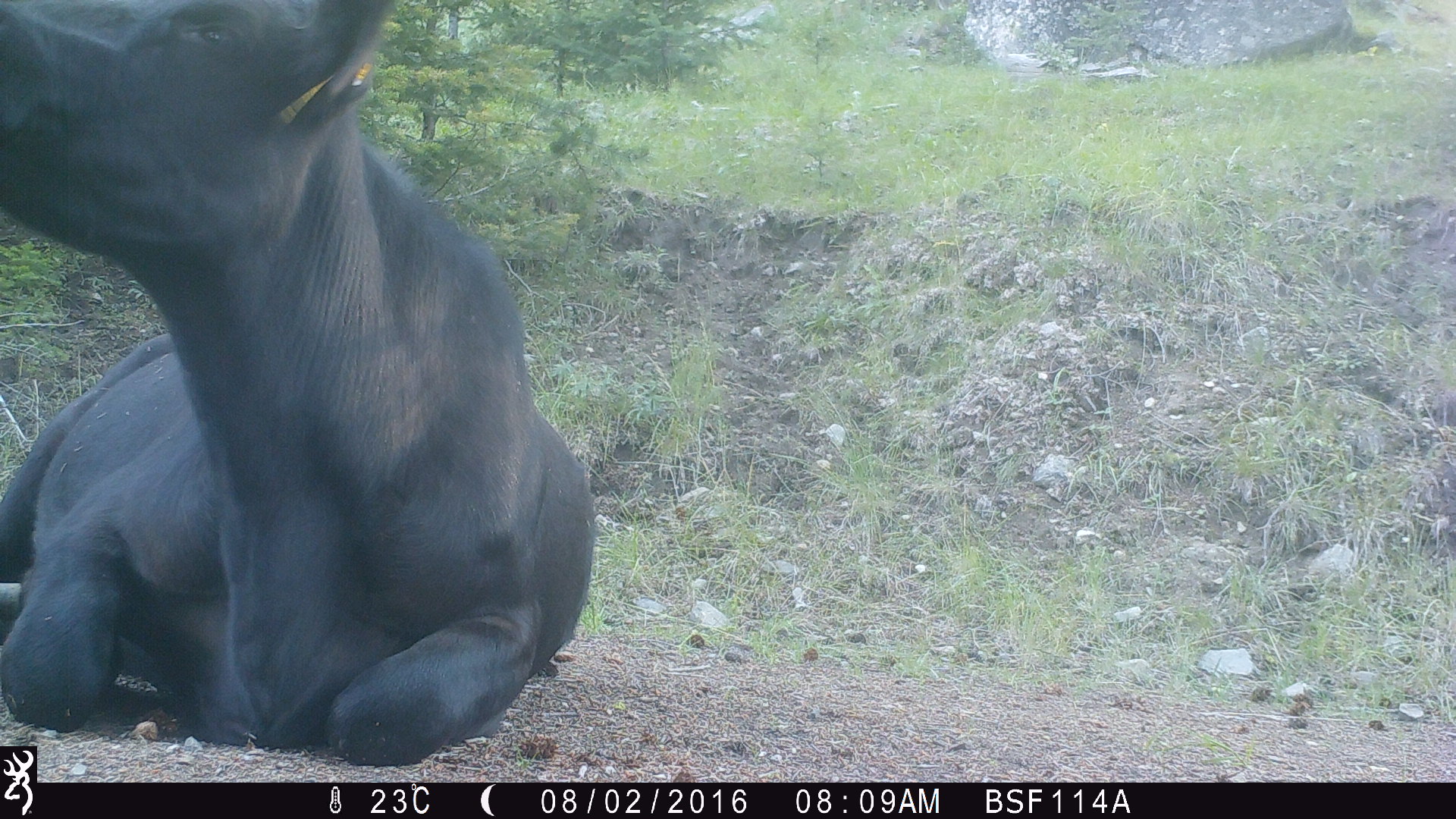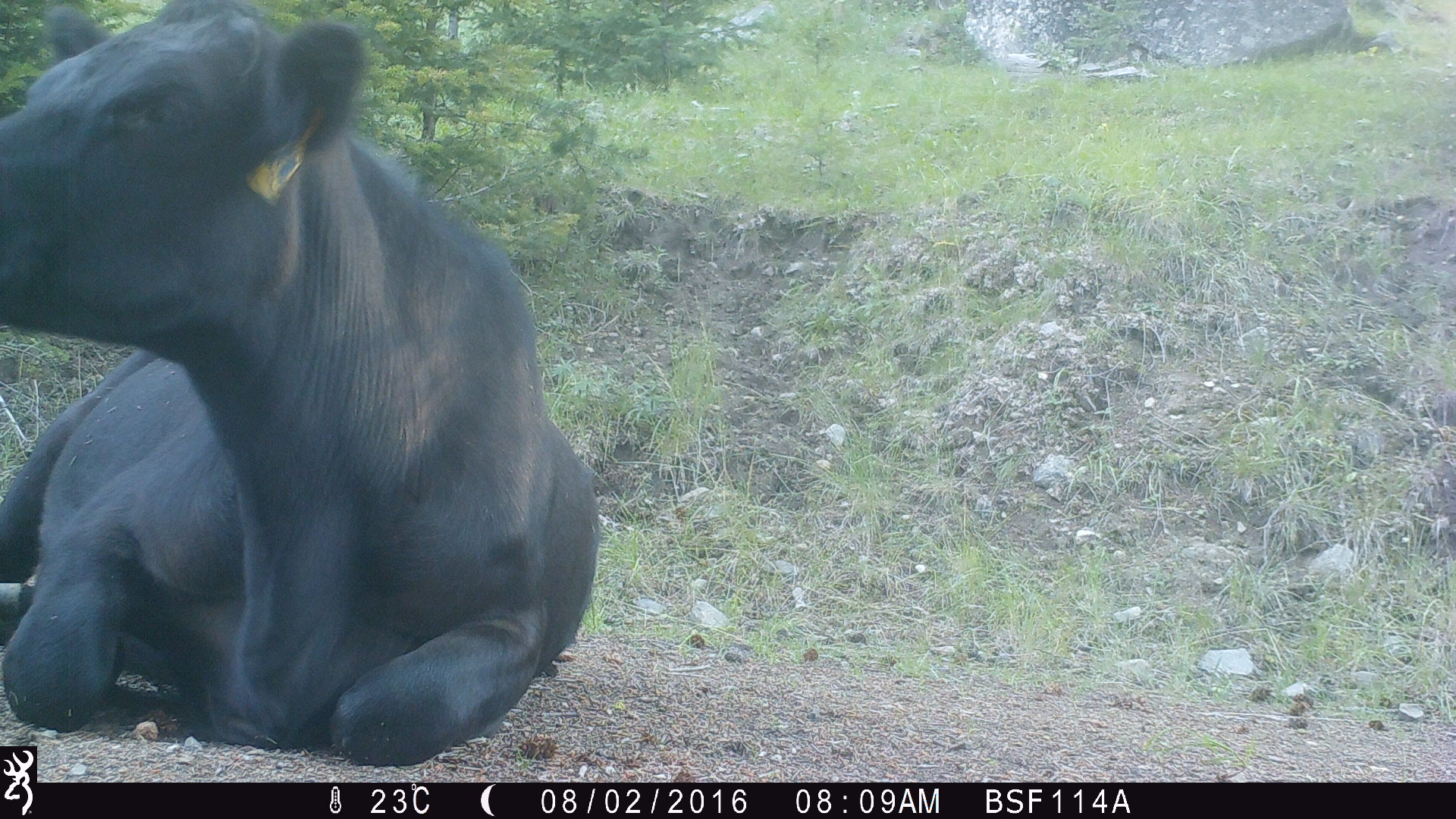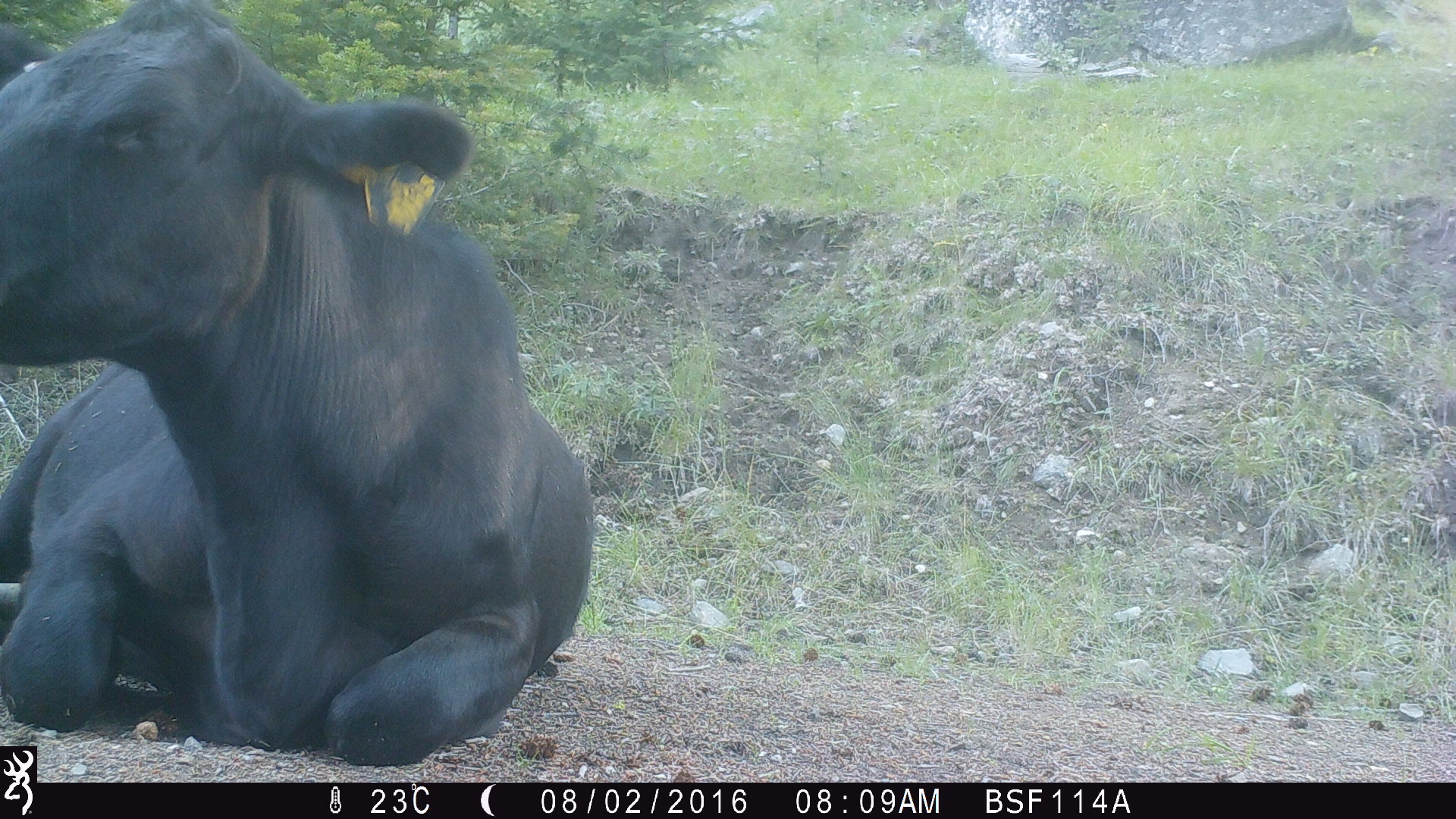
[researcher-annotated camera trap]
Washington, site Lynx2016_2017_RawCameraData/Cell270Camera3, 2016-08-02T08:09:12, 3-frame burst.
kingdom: Animalia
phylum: Chordata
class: Mammalia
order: Artiodactyla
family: Bovidae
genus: Bos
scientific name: Bos taurus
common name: domestic cattle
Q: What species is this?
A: Domestic cattle (Bos taurus).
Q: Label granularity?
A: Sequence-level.